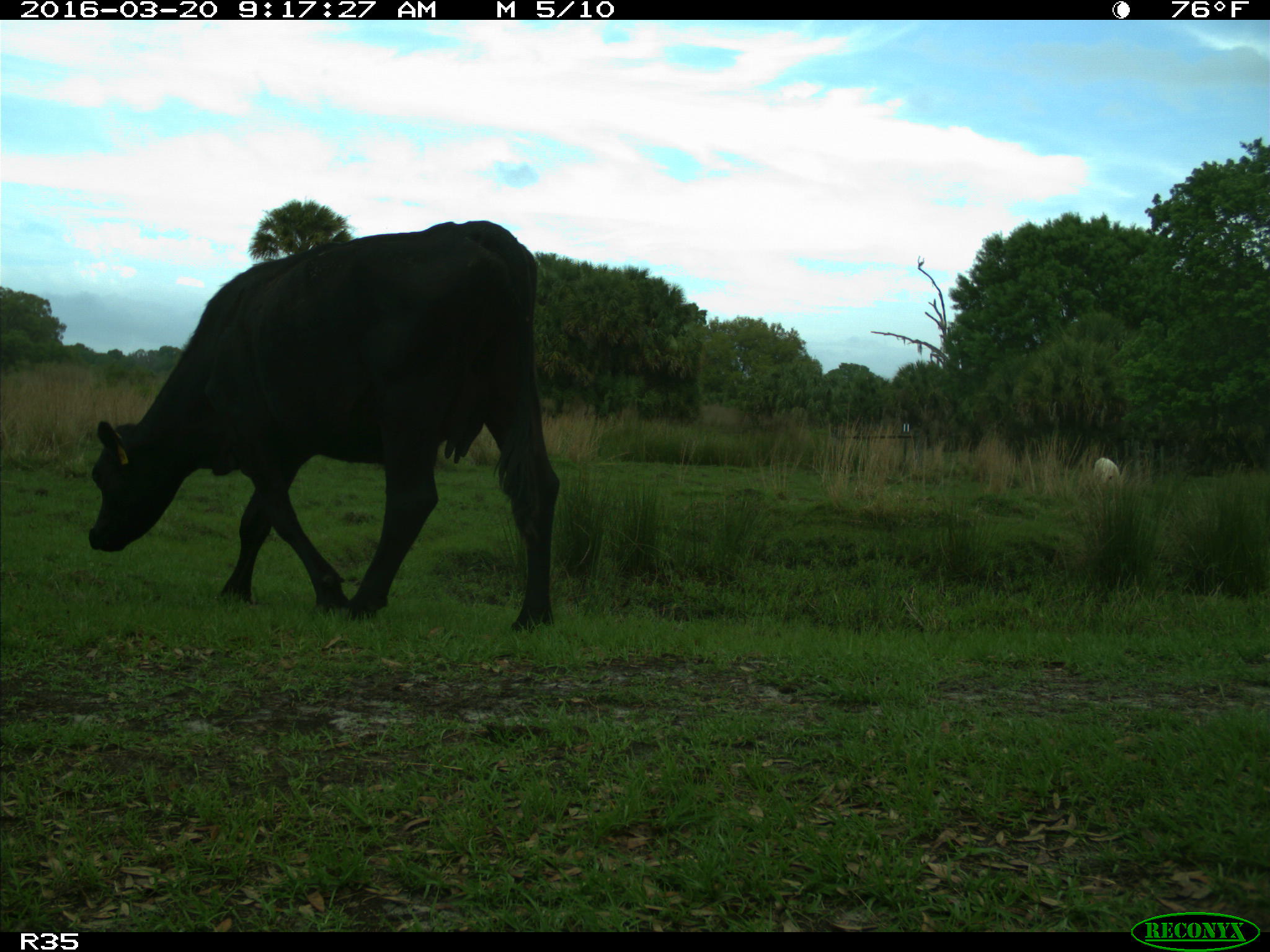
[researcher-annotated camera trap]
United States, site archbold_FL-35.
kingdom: Animalia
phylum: Chordata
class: Mammalia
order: Artiodactyla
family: Bovidae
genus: Bos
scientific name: Bos taurus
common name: domestic cow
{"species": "Bos taurus (domestic cow)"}